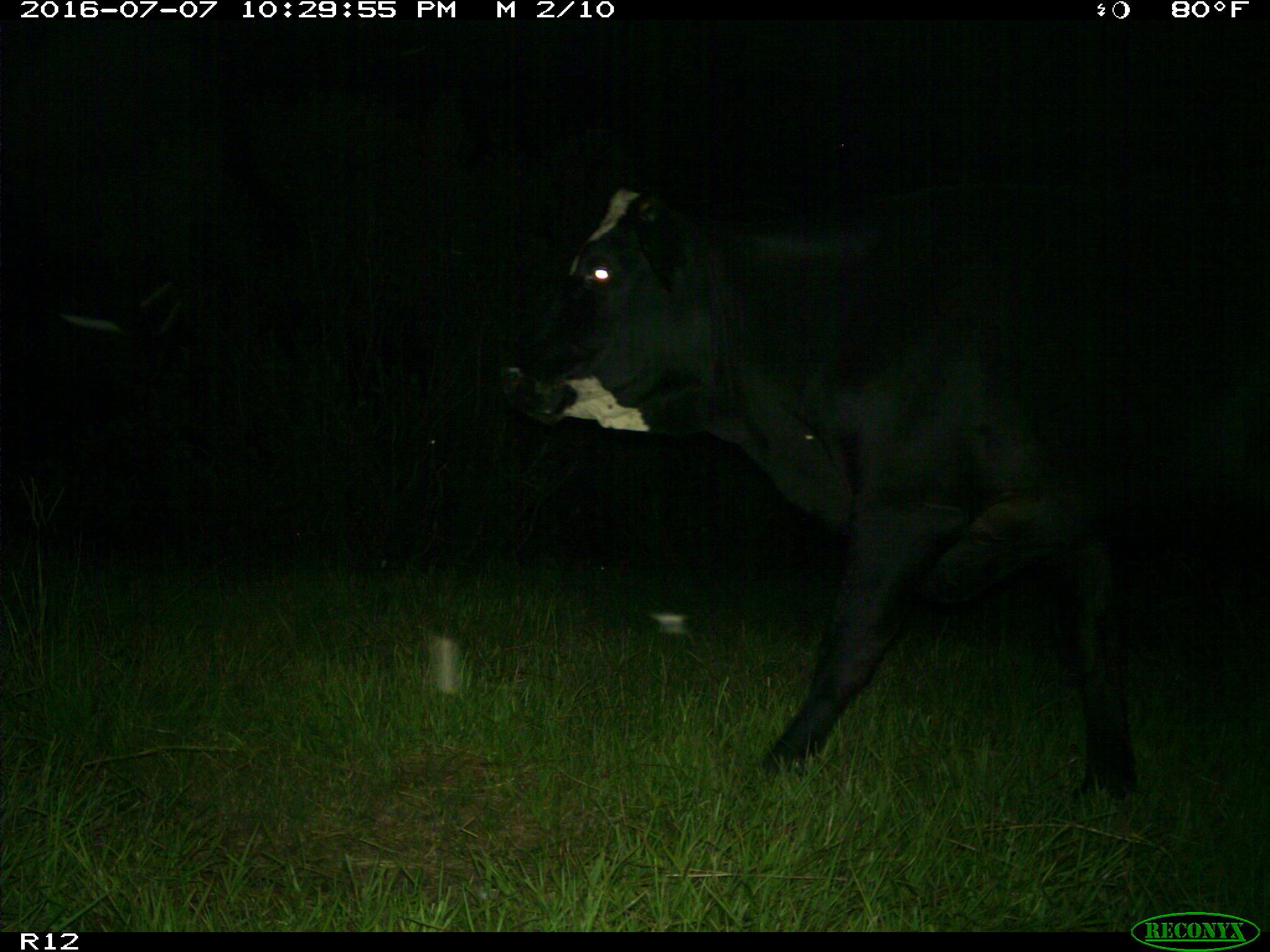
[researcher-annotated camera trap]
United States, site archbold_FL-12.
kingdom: Animalia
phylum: Chordata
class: Mammalia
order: Artiodactyla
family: Bovidae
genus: Bos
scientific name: Bos taurus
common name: domestic cow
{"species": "Bos taurus (domestic cow)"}